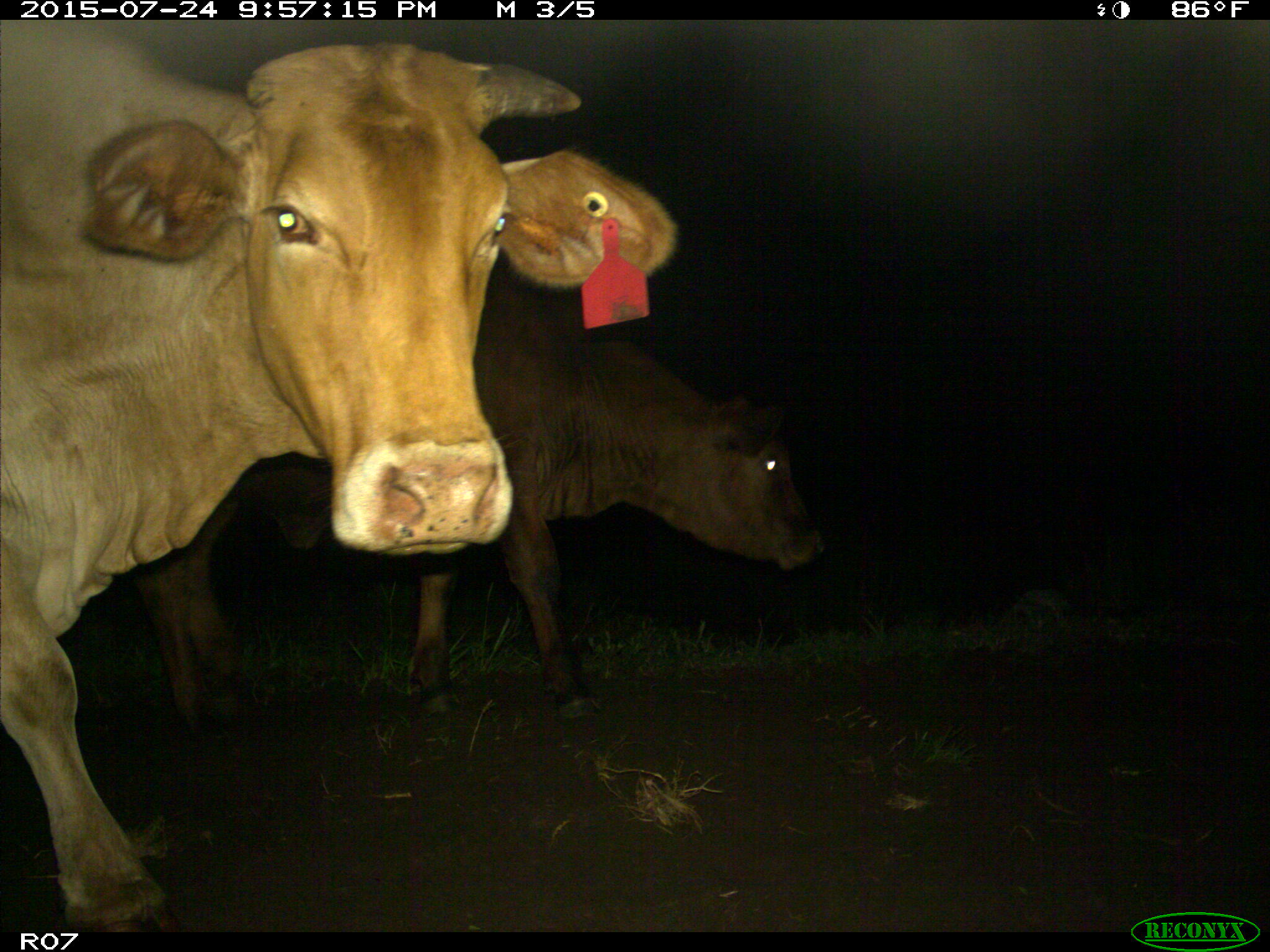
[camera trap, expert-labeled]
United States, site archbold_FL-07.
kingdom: Animalia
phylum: Chordata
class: Mammalia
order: Artiodactyla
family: Bovidae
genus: Bos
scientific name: Bos taurus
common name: domestic cow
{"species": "Bos taurus (domestic cow)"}